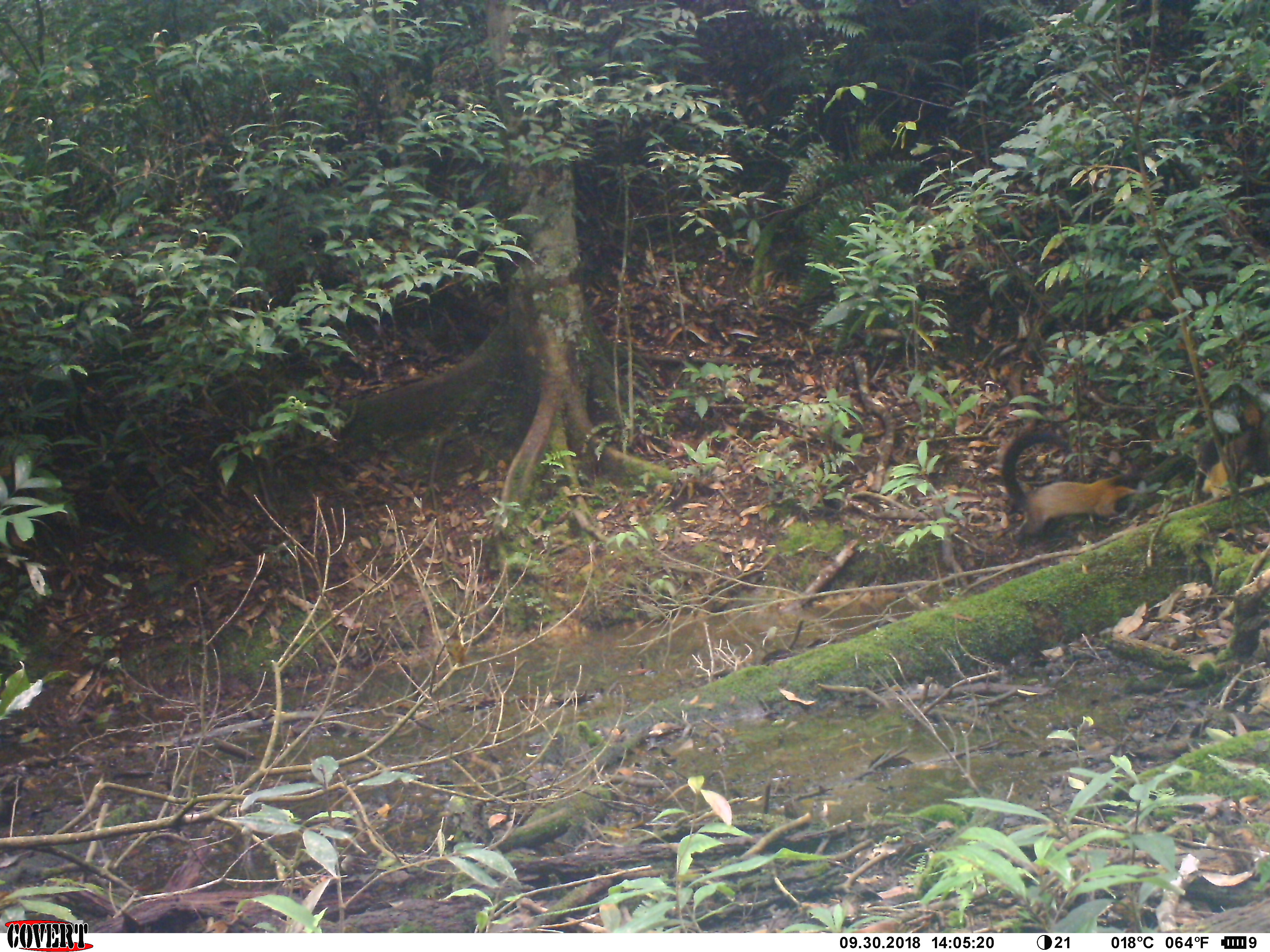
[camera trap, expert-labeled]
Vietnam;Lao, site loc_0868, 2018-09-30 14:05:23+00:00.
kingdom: Animalia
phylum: Chordata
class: Mammalia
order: Carnivora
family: Mustelidae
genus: Martes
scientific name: Martes flavigula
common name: yellow-throated marten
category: yellow throated marten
Yellow throated marten (yellow-throated marten) (Martes flavigula). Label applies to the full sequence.